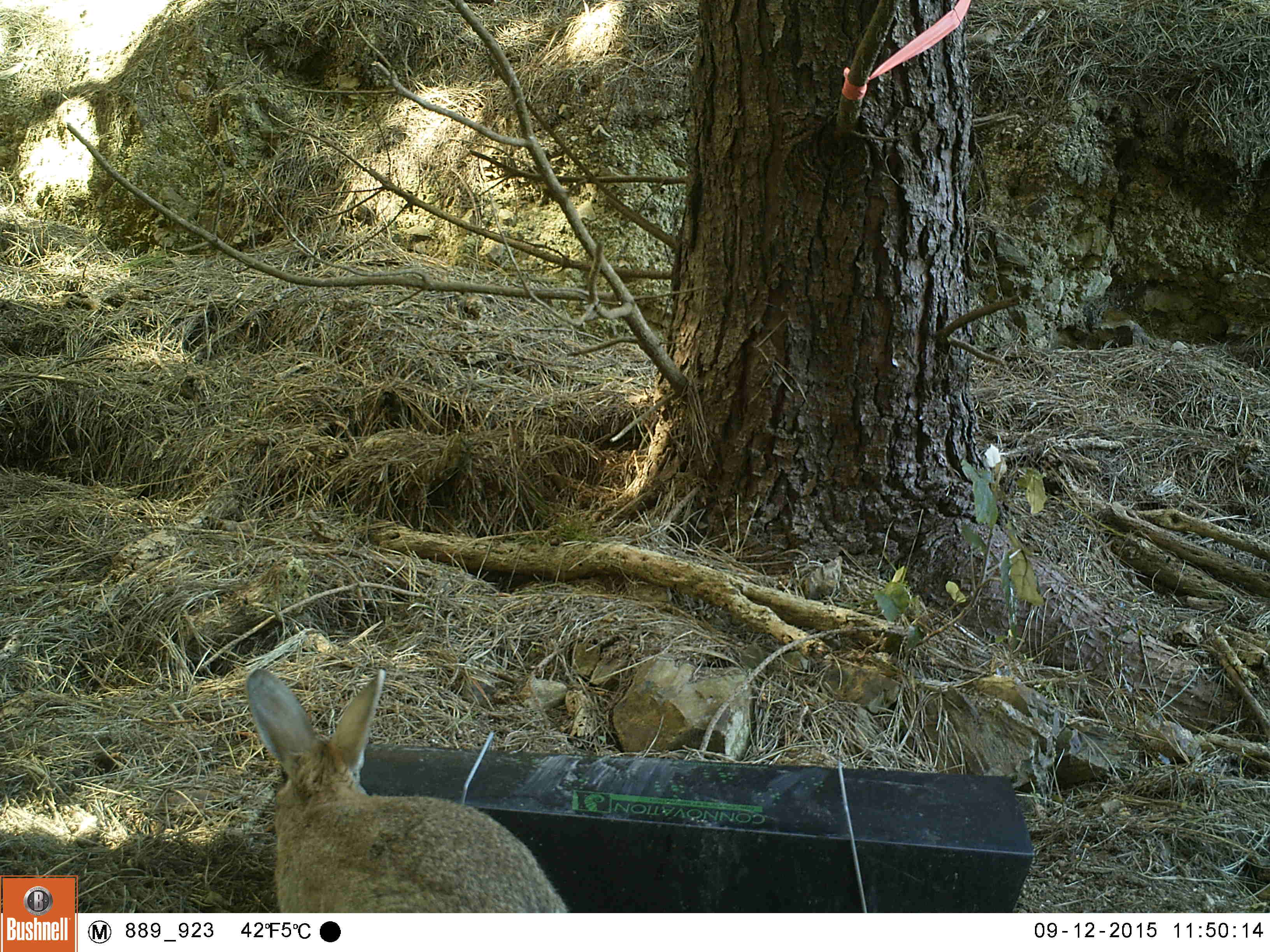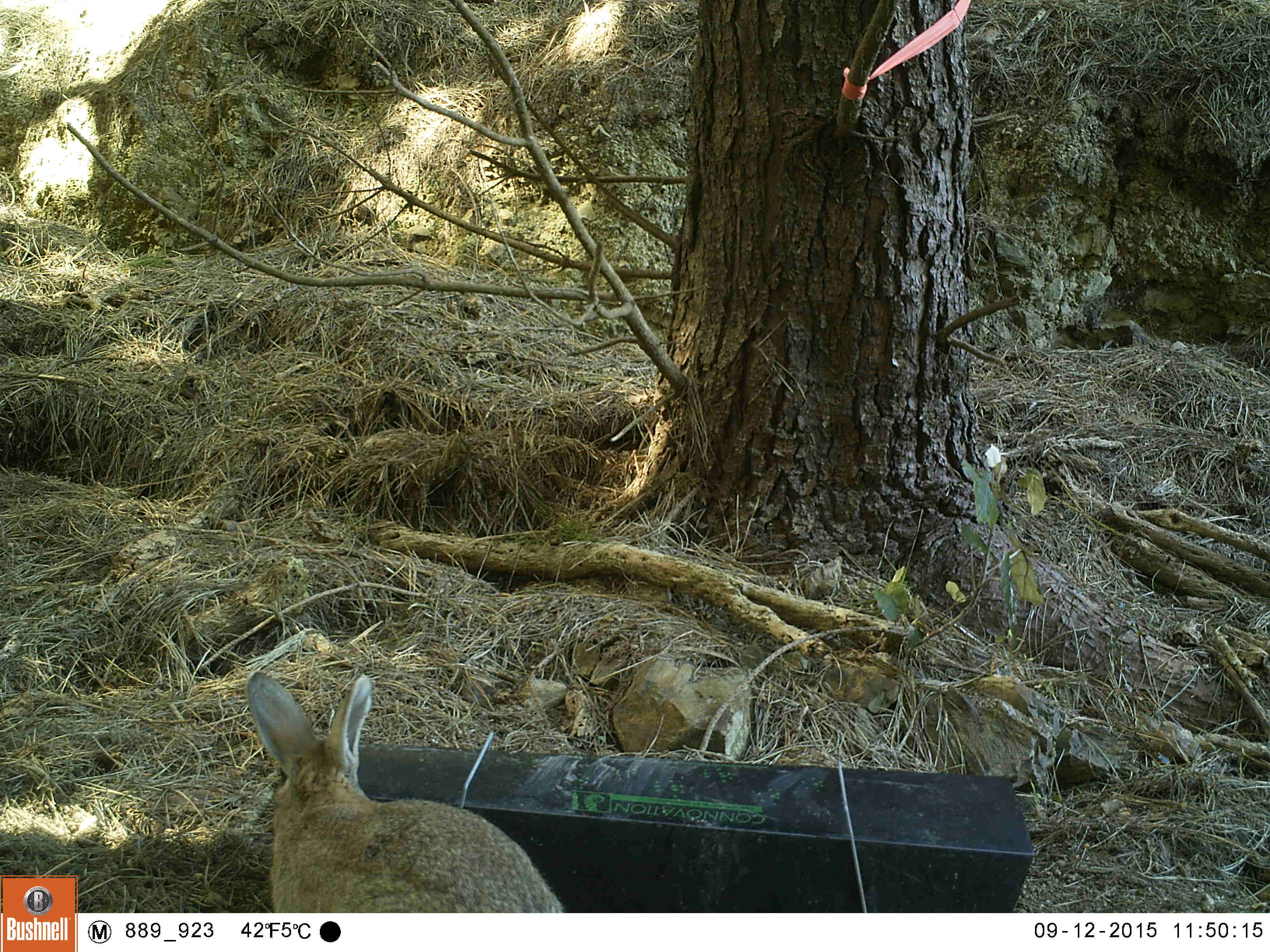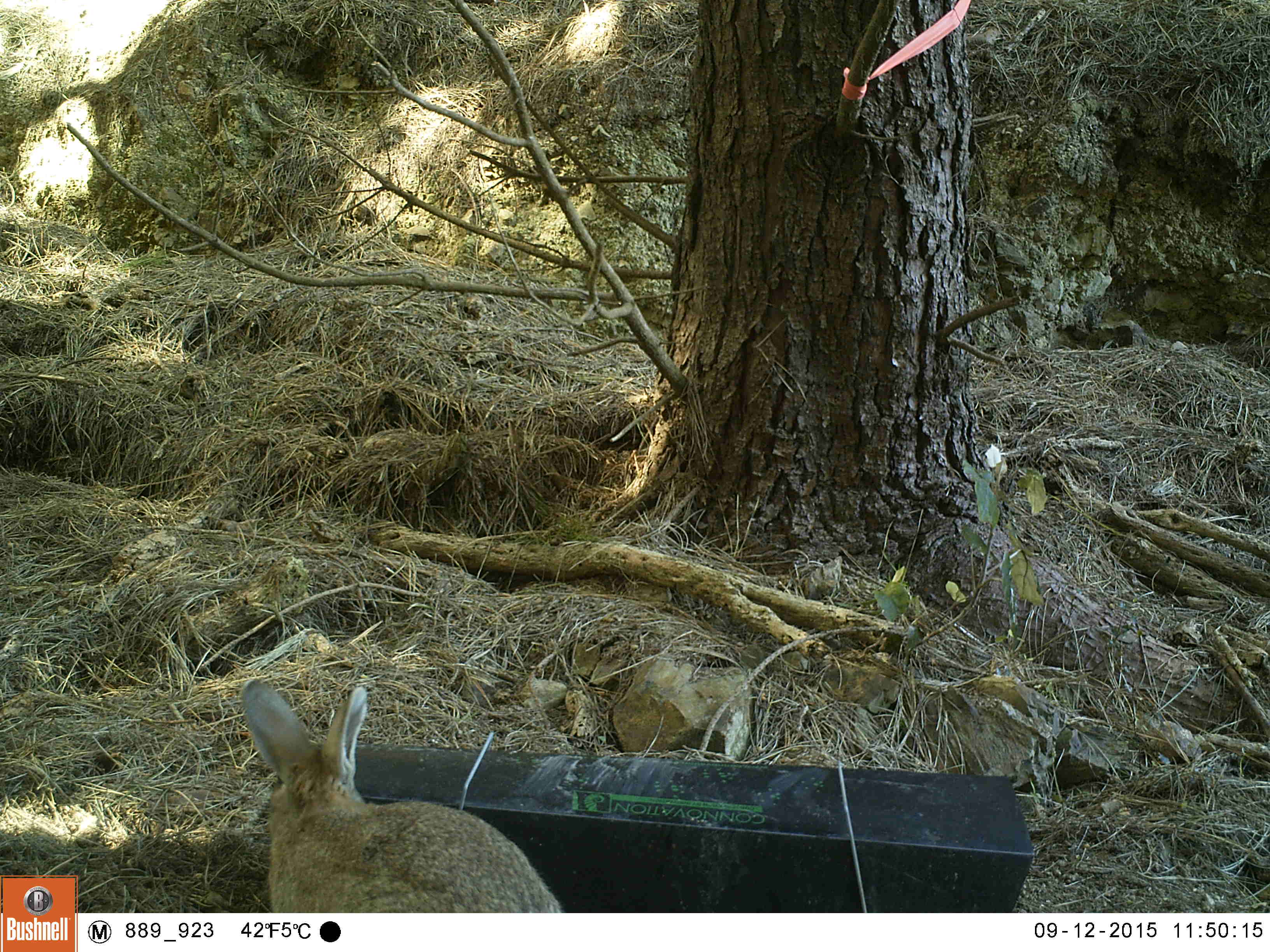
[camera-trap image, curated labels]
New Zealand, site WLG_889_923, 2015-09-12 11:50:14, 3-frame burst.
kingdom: Animalia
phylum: Chordata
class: Mammalia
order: Lagomorpha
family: Leporidae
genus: Oryctolagus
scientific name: Oryctolagus cuniculus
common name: european rabbit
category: rabbit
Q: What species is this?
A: Rabbit (european rabbit) (Oryctolagus cuniculus).